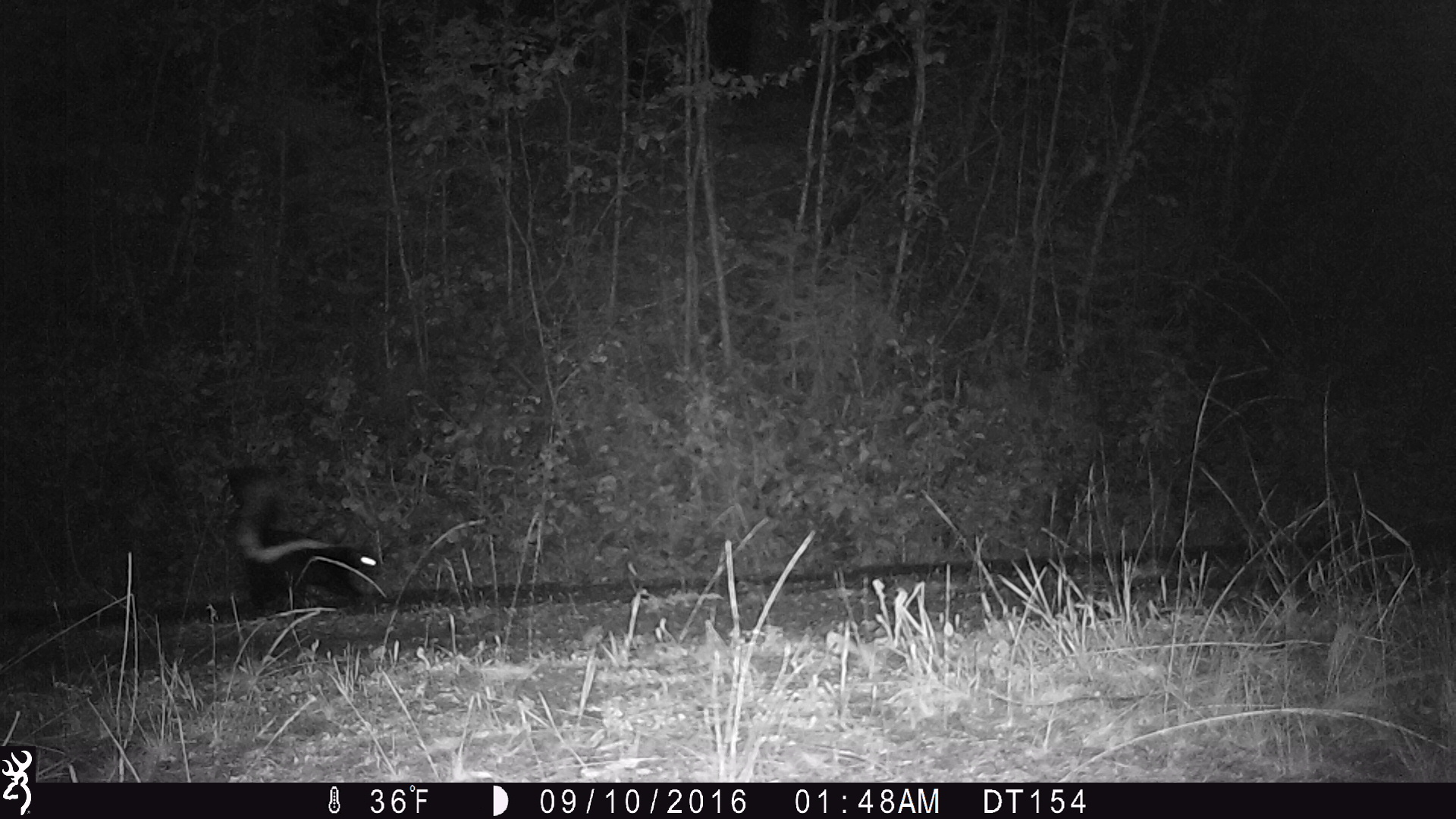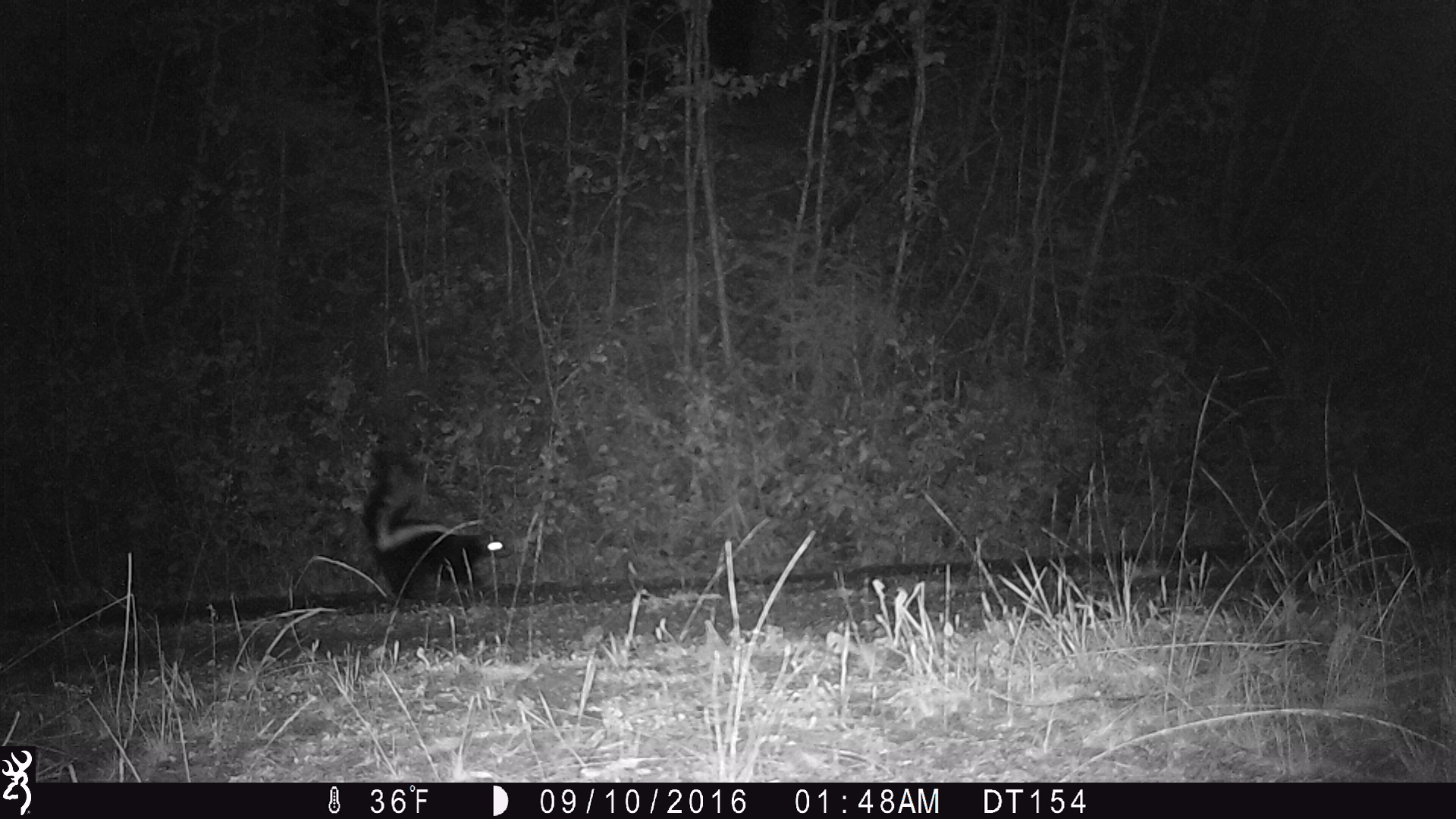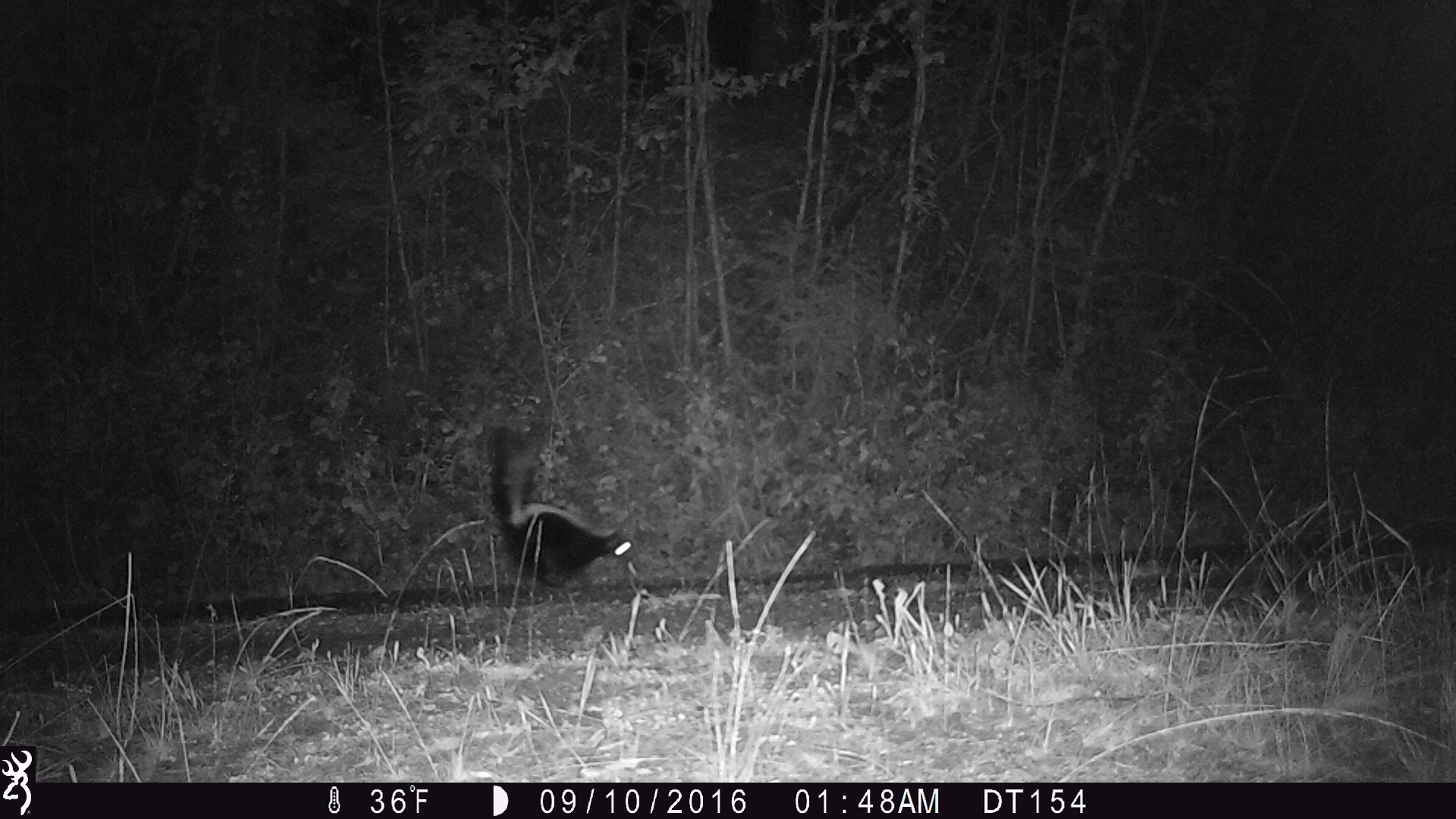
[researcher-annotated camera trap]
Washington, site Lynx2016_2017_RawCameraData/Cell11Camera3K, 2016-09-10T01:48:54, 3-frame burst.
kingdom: Animalia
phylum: Chordata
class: Mammalia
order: Carnivora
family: Mephitidae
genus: Mephitis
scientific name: Mephitis mephitis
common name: striped skunk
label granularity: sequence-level